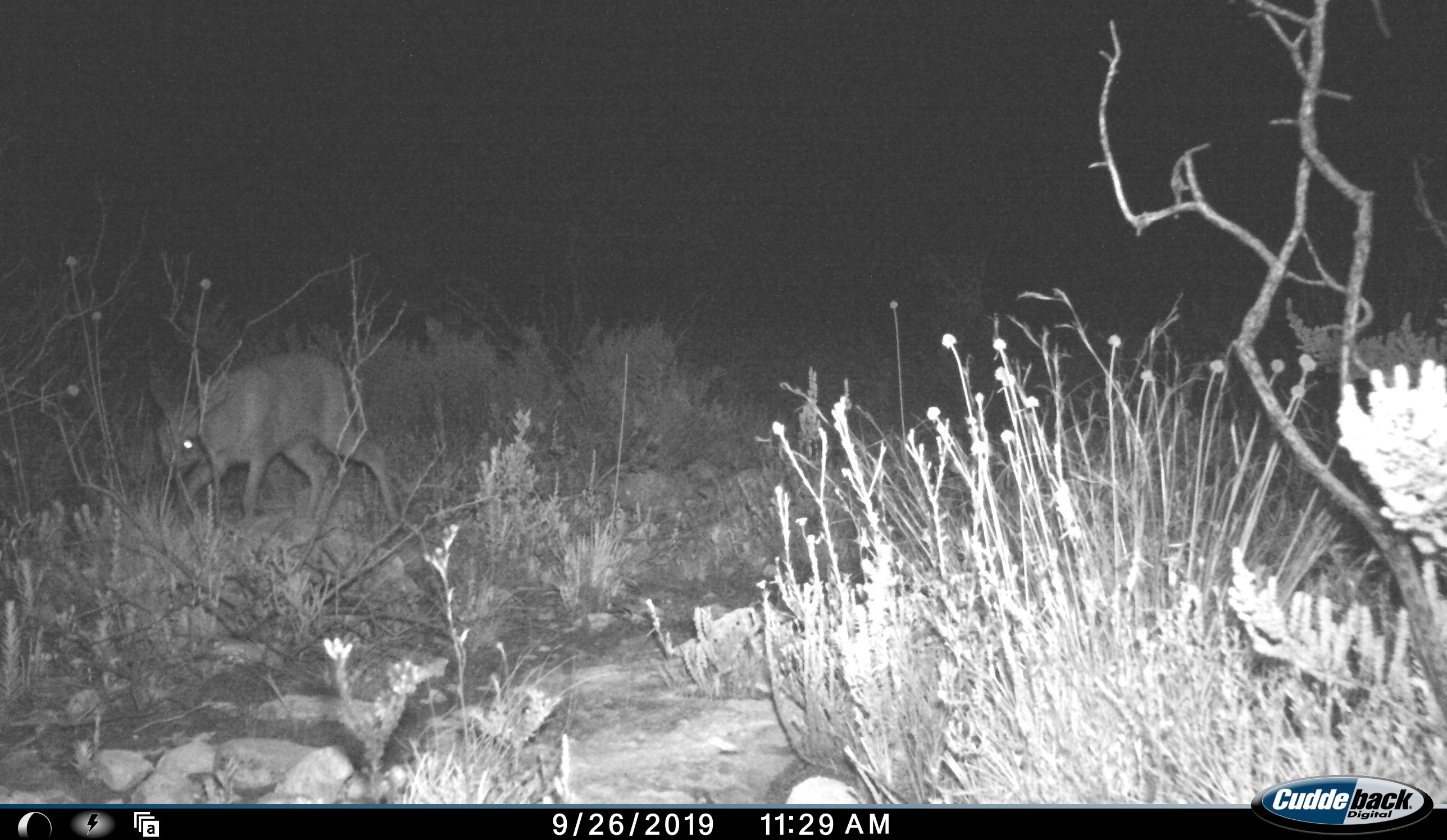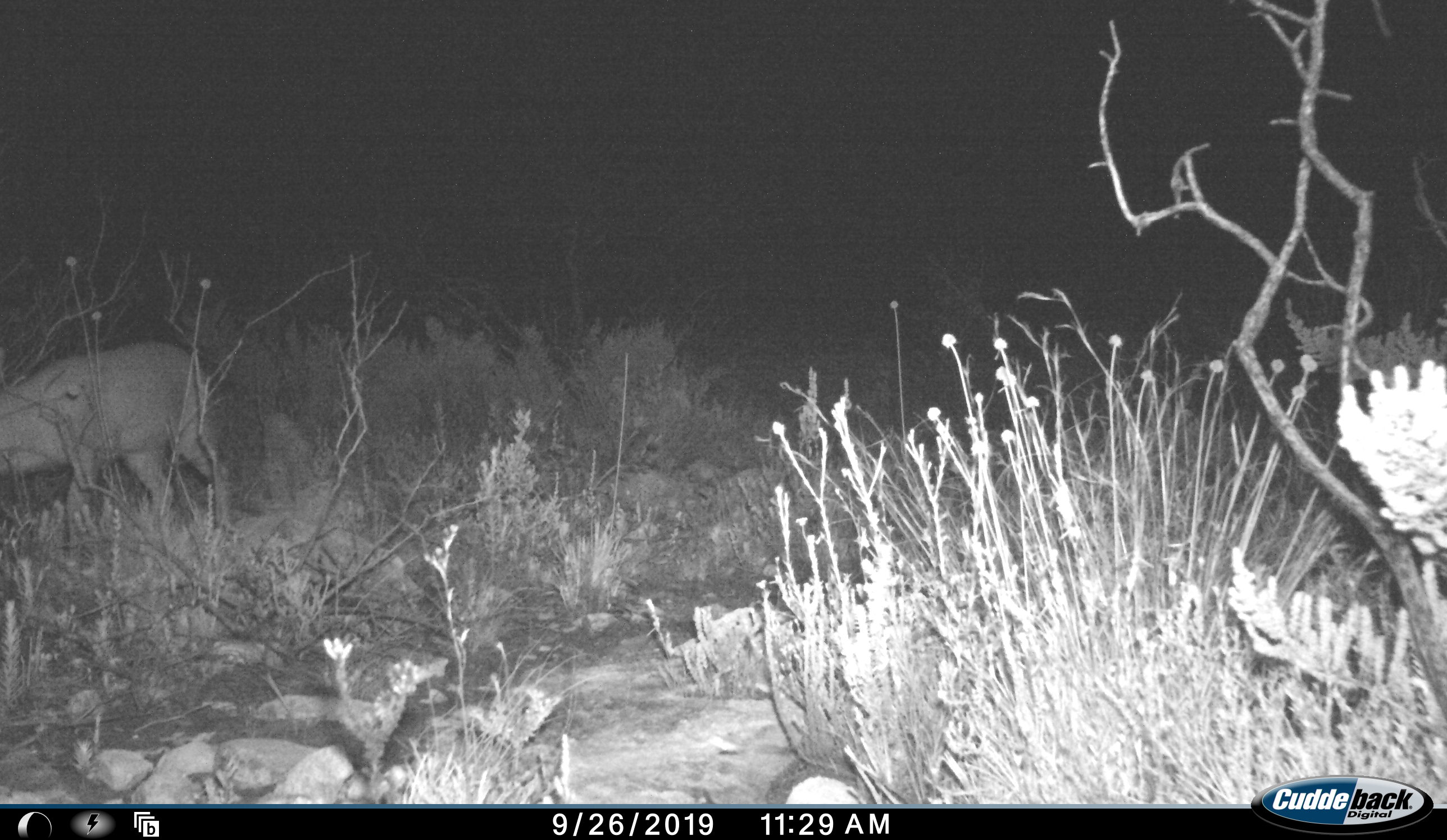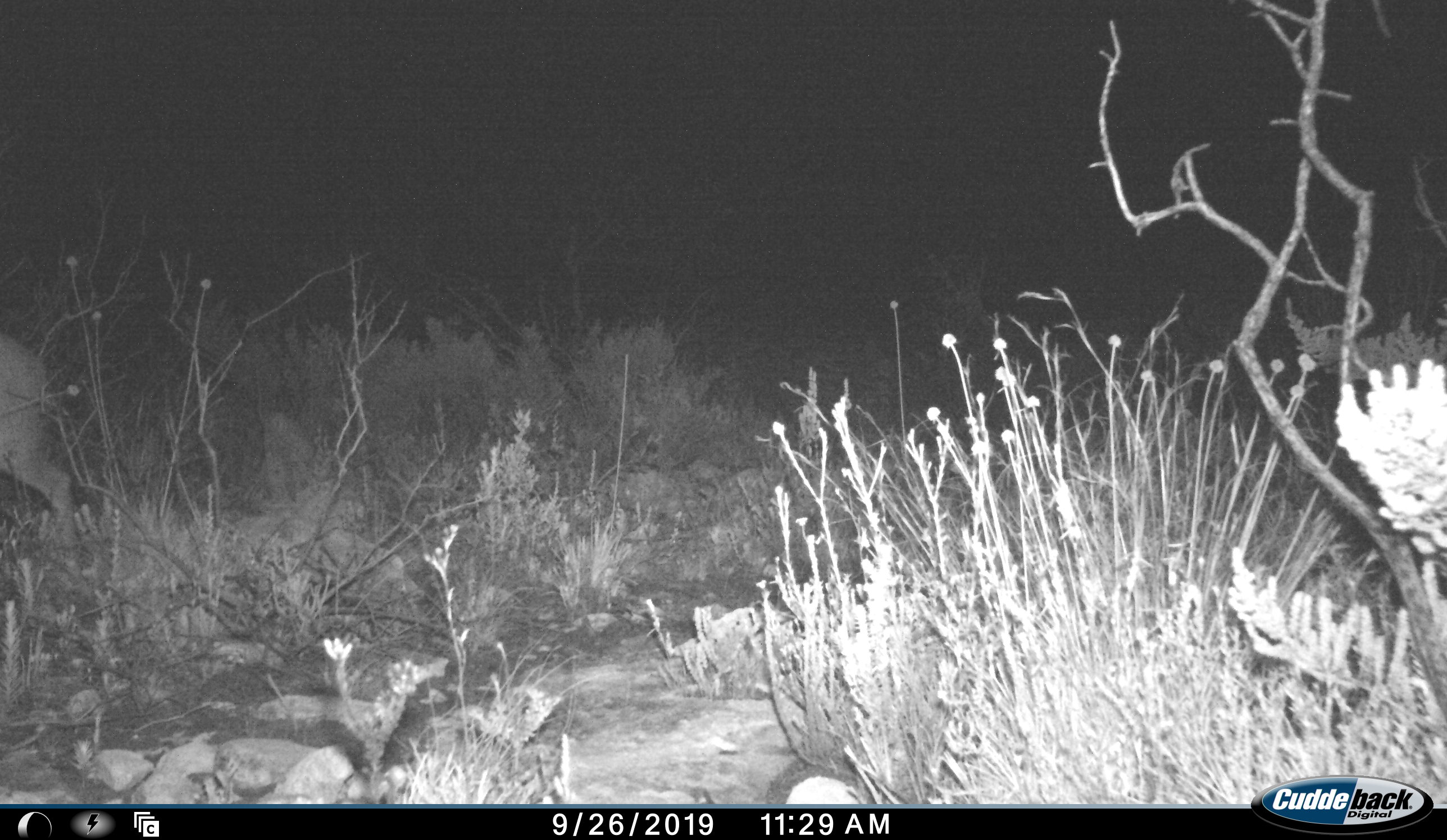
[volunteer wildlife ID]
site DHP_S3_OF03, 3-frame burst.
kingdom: Animalia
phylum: Chordata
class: Mammalia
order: Artiodactyla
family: Bovidae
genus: Raphicerus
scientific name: Raphicerus campestris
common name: steenbok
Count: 1.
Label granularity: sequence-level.